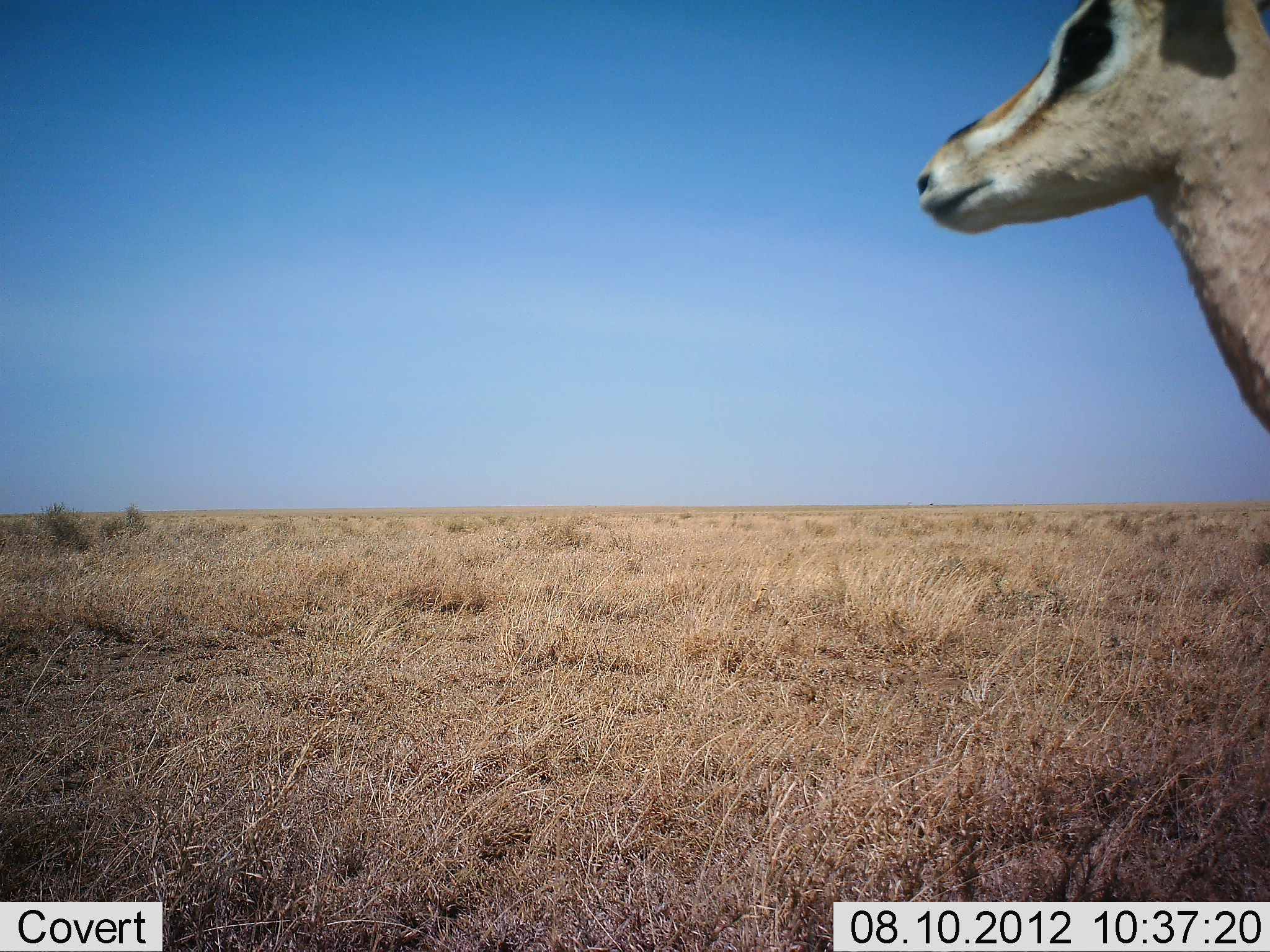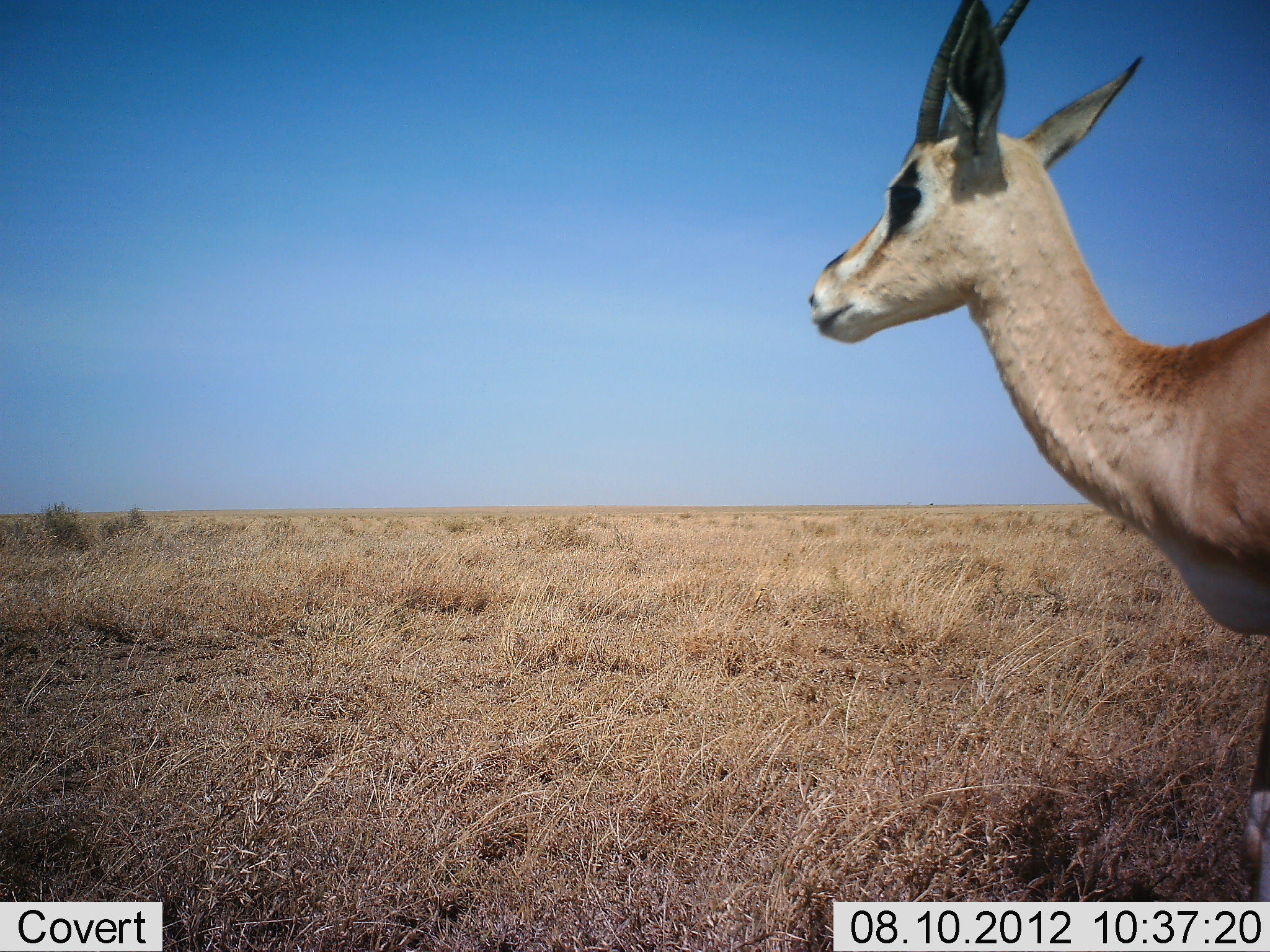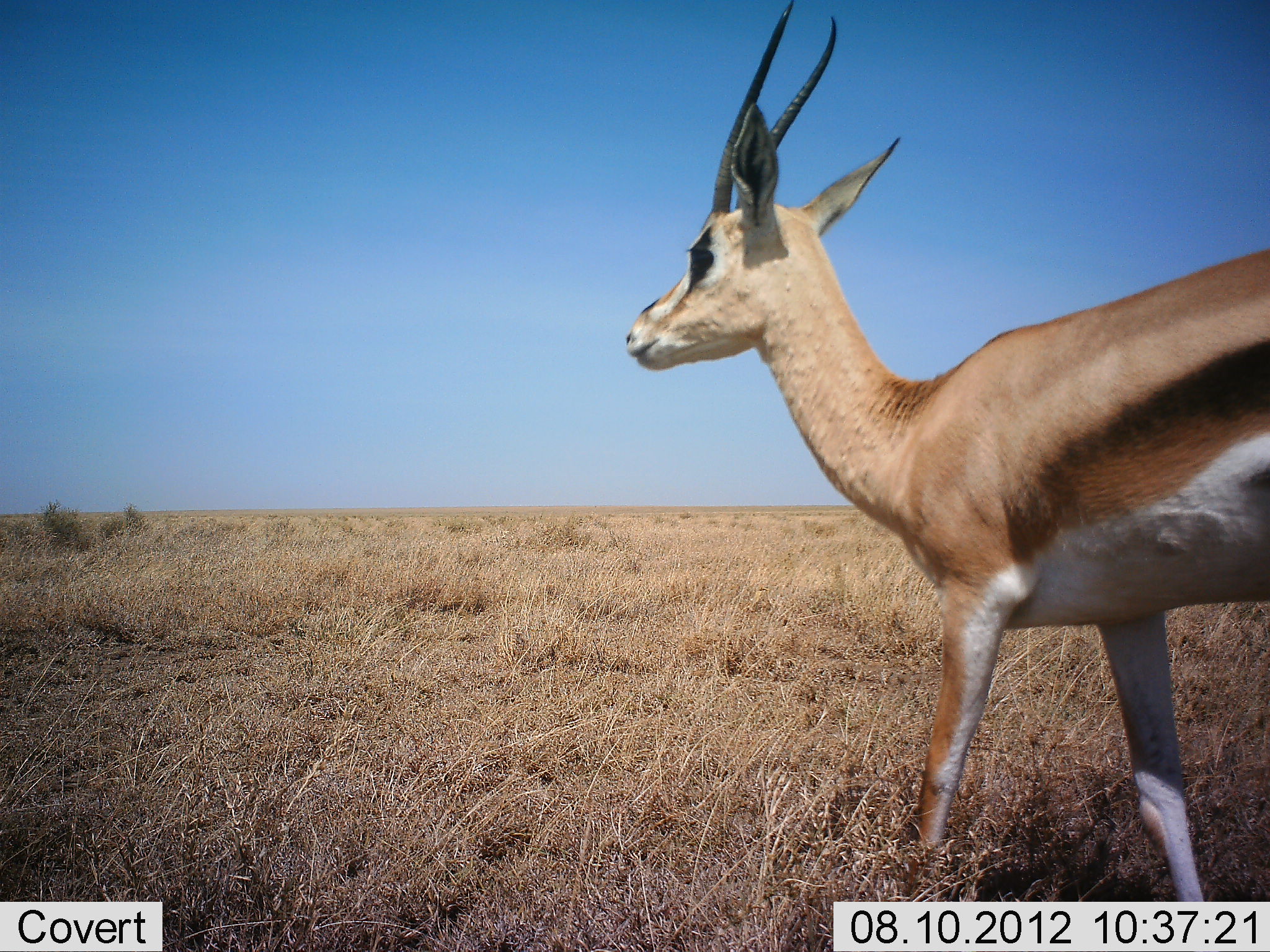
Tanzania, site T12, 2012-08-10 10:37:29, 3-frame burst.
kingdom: Animalia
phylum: Chordata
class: Mammalia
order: Artiodactyla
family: Bovidae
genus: Eudorcas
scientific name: Eudorcas thomsonii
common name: thomson's gazelle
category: gazellethomsons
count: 1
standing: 10%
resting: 0%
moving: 90%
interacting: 0%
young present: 0%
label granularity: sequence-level